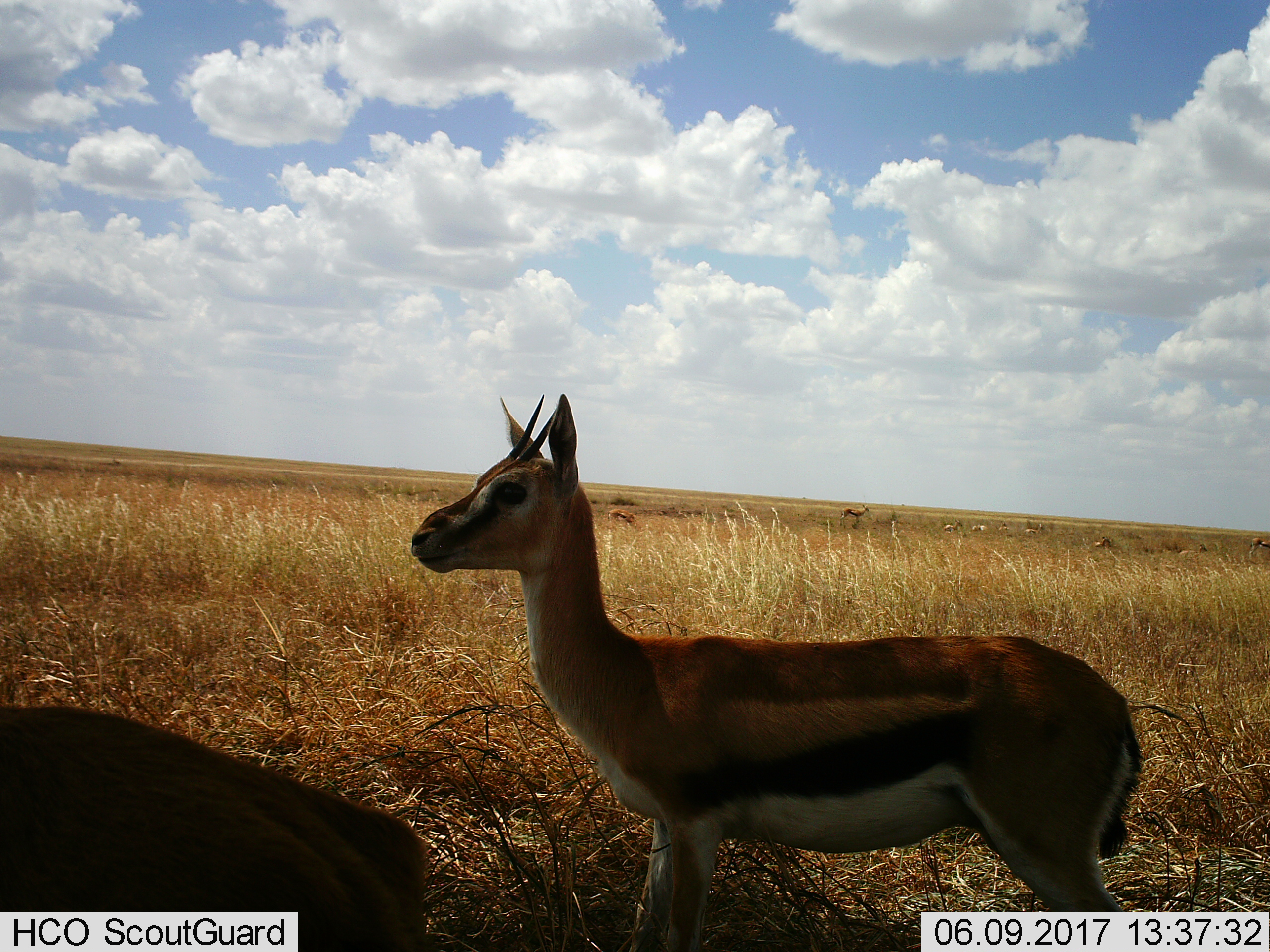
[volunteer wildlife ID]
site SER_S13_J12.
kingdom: Animalia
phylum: Chordata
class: Mammalia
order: Artiodactyla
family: Bovidae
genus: Eudorcas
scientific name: Eudorcas thomsonii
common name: thomson's gazelle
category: gazellethomsons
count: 11-50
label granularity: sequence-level